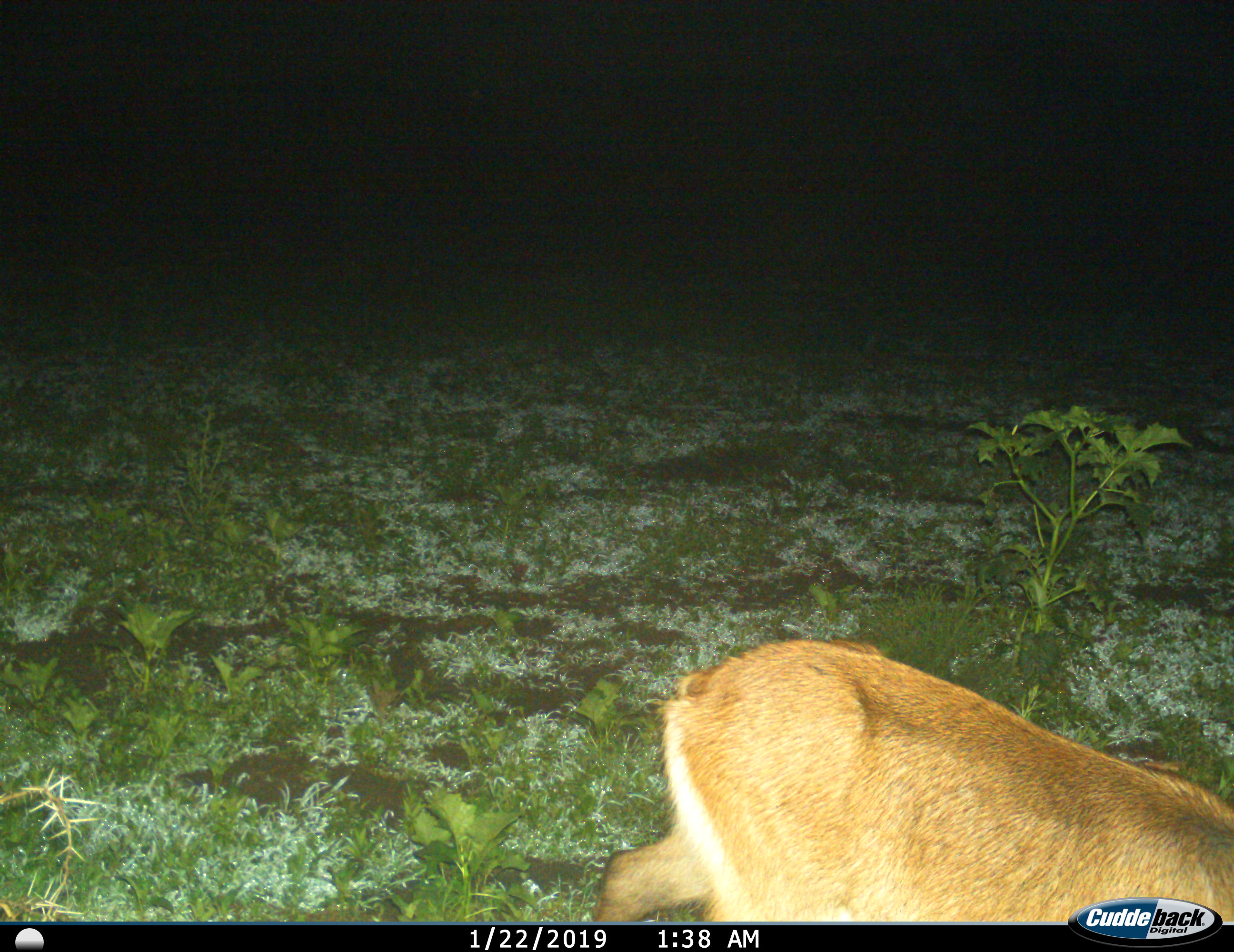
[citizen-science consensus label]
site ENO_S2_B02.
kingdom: Animalia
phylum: Chordata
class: Mammalia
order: Artiodactyla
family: Bovidae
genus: Kobus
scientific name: Kobus ellipsiprymnus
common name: waterbuck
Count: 1.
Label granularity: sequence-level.